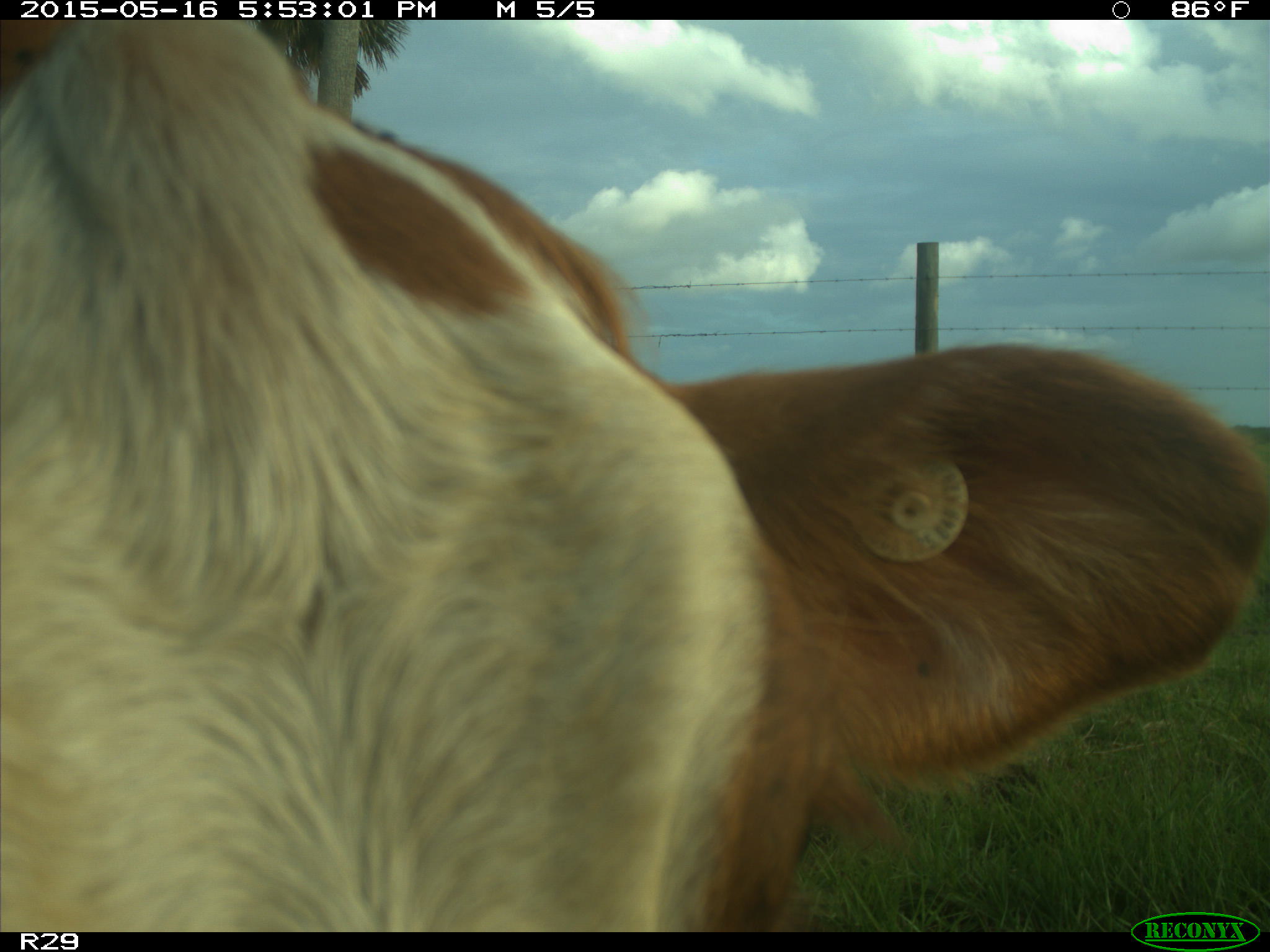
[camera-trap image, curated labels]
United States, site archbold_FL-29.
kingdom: Animalia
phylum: Chordata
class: Mammalia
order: Artiodactyla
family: Bovidae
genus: Bos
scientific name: Bos taurus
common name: domestic cow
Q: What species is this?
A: Bos taurus (domestic cow).